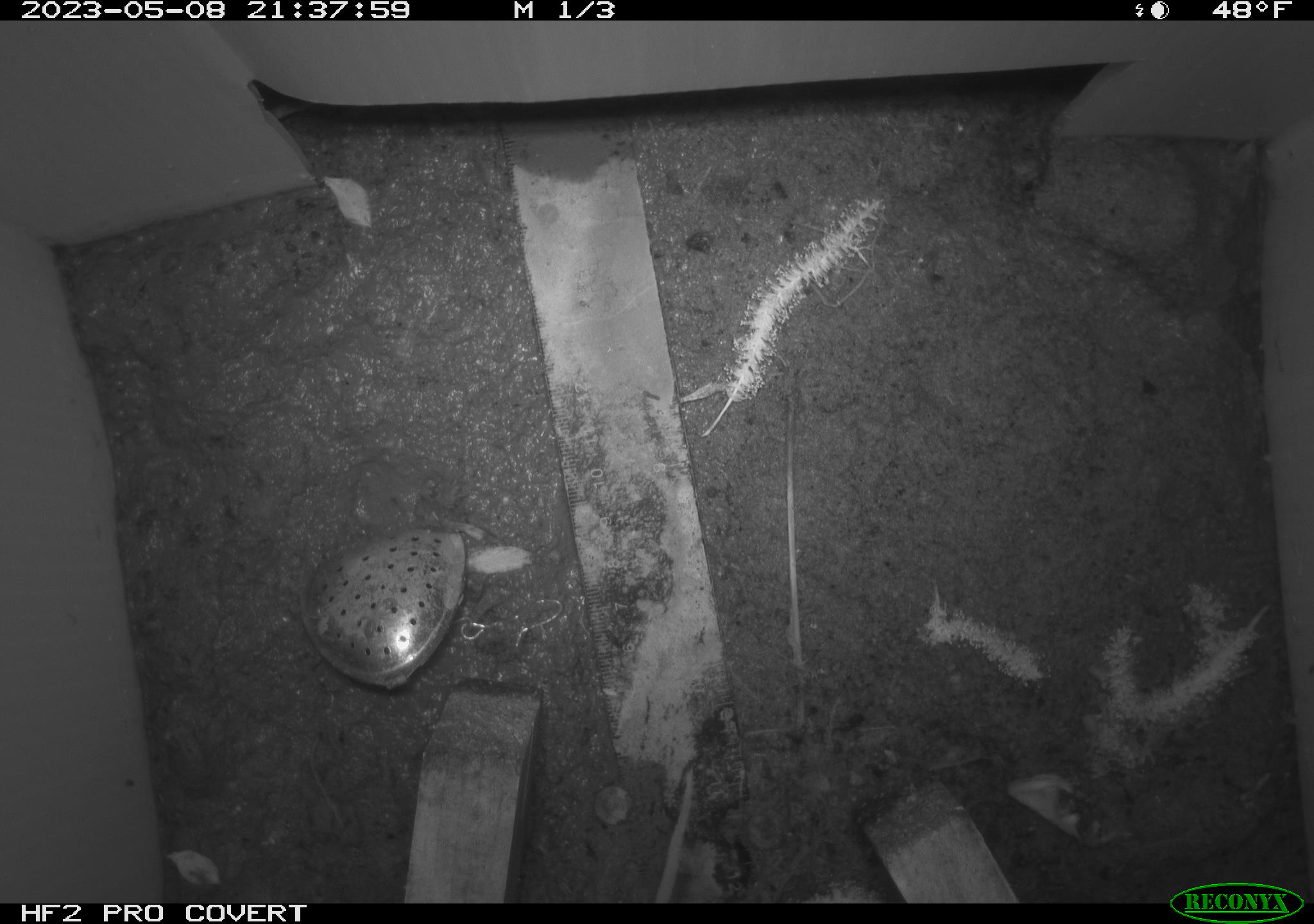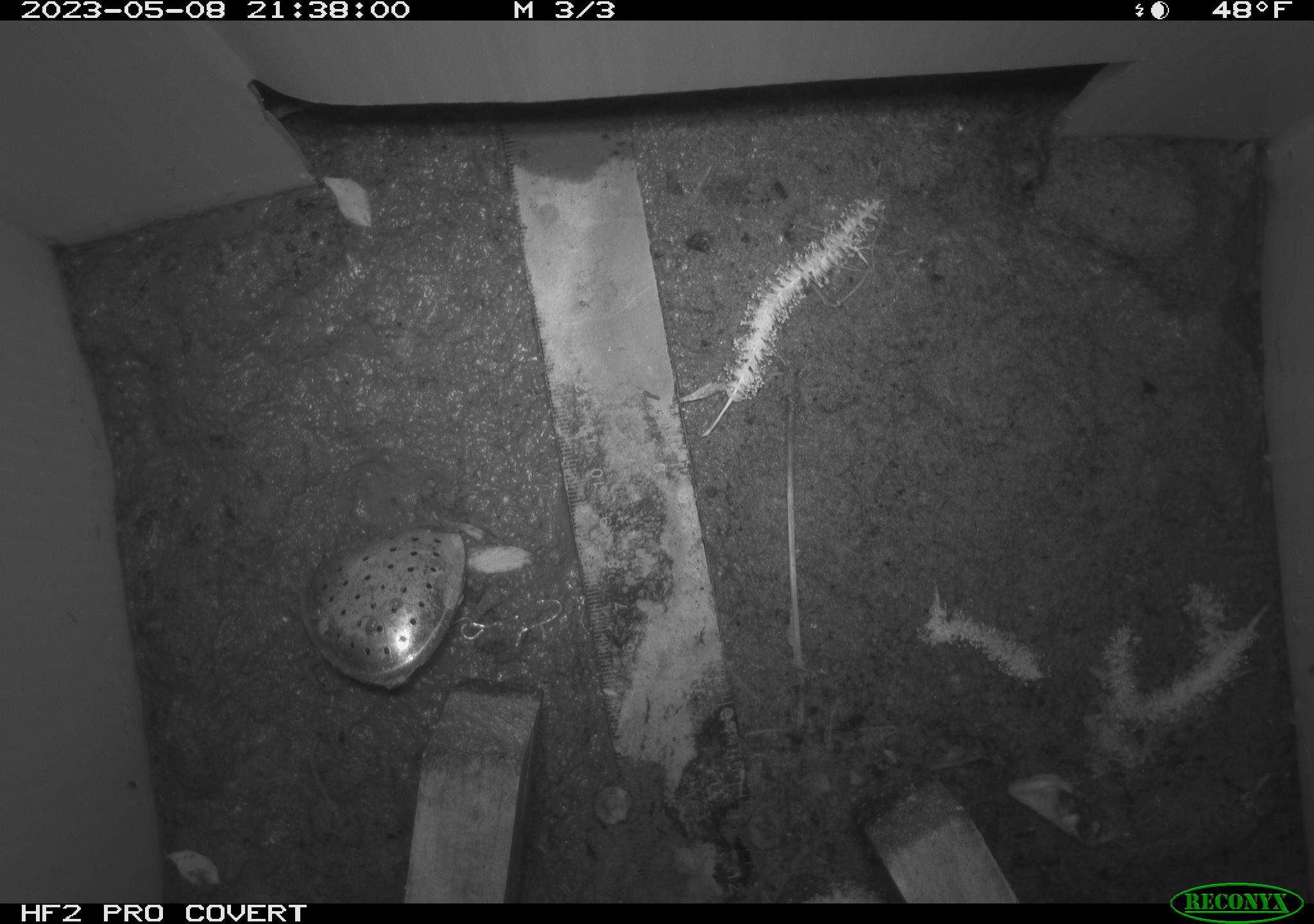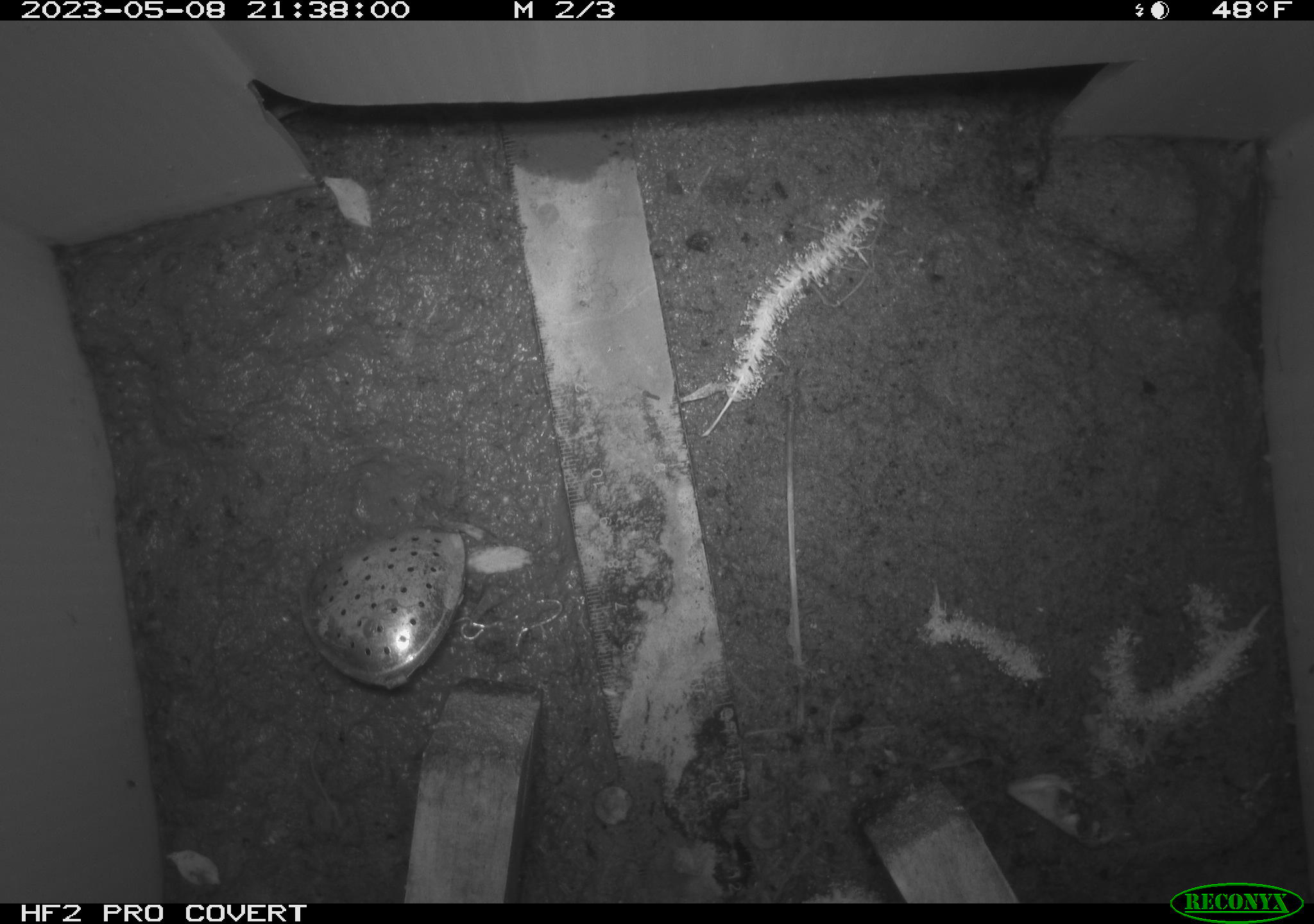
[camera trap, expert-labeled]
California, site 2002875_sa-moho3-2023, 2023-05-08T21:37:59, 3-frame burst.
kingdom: Animalia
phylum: Chordata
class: Mammalia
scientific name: Mammalia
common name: small mammal